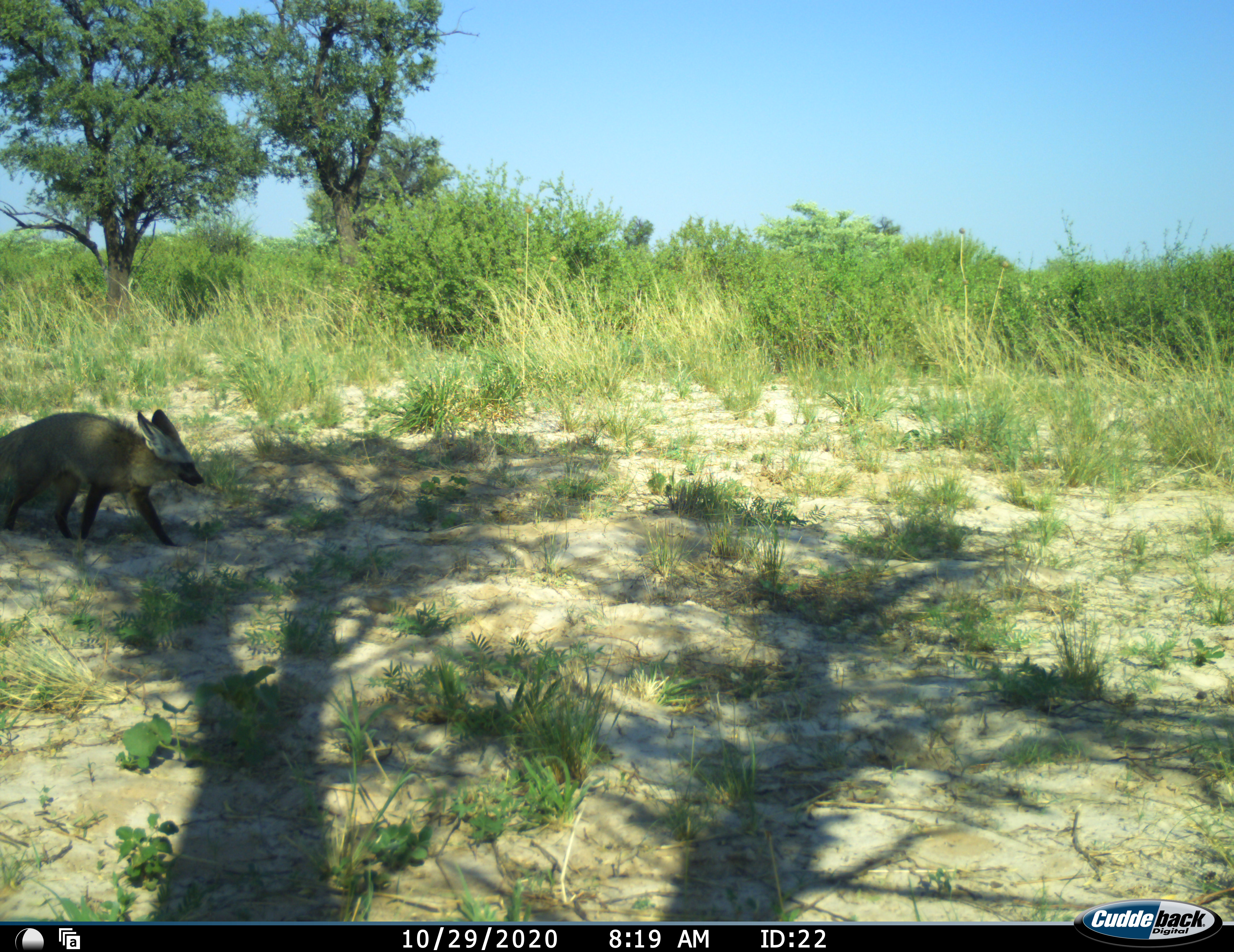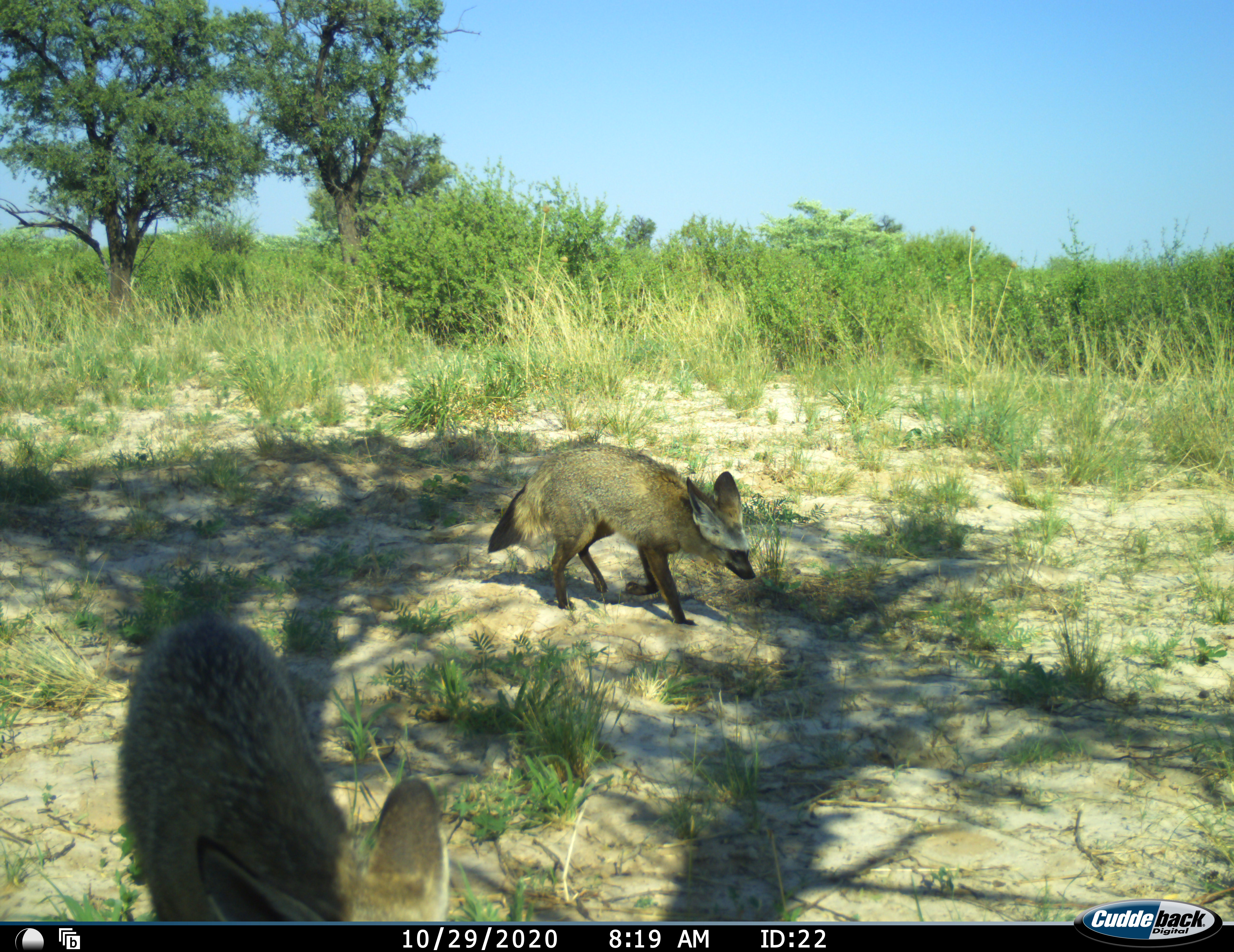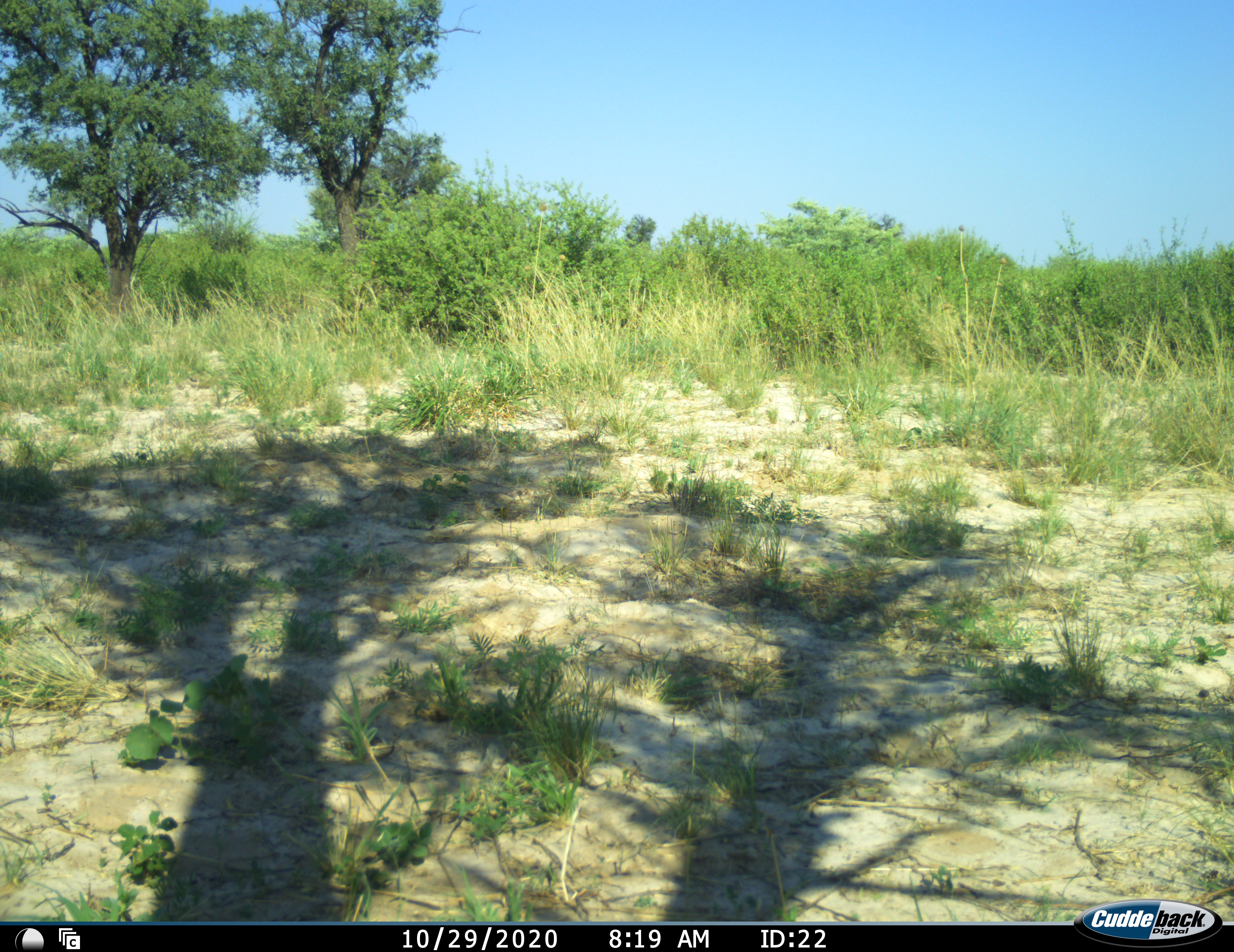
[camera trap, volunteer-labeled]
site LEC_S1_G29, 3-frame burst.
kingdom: Animalia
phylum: Chordata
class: Mammalia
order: Carnivora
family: Canidae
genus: Otocyon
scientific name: Otocyon megalotis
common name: bat-eared fox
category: foxbateared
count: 2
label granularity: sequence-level